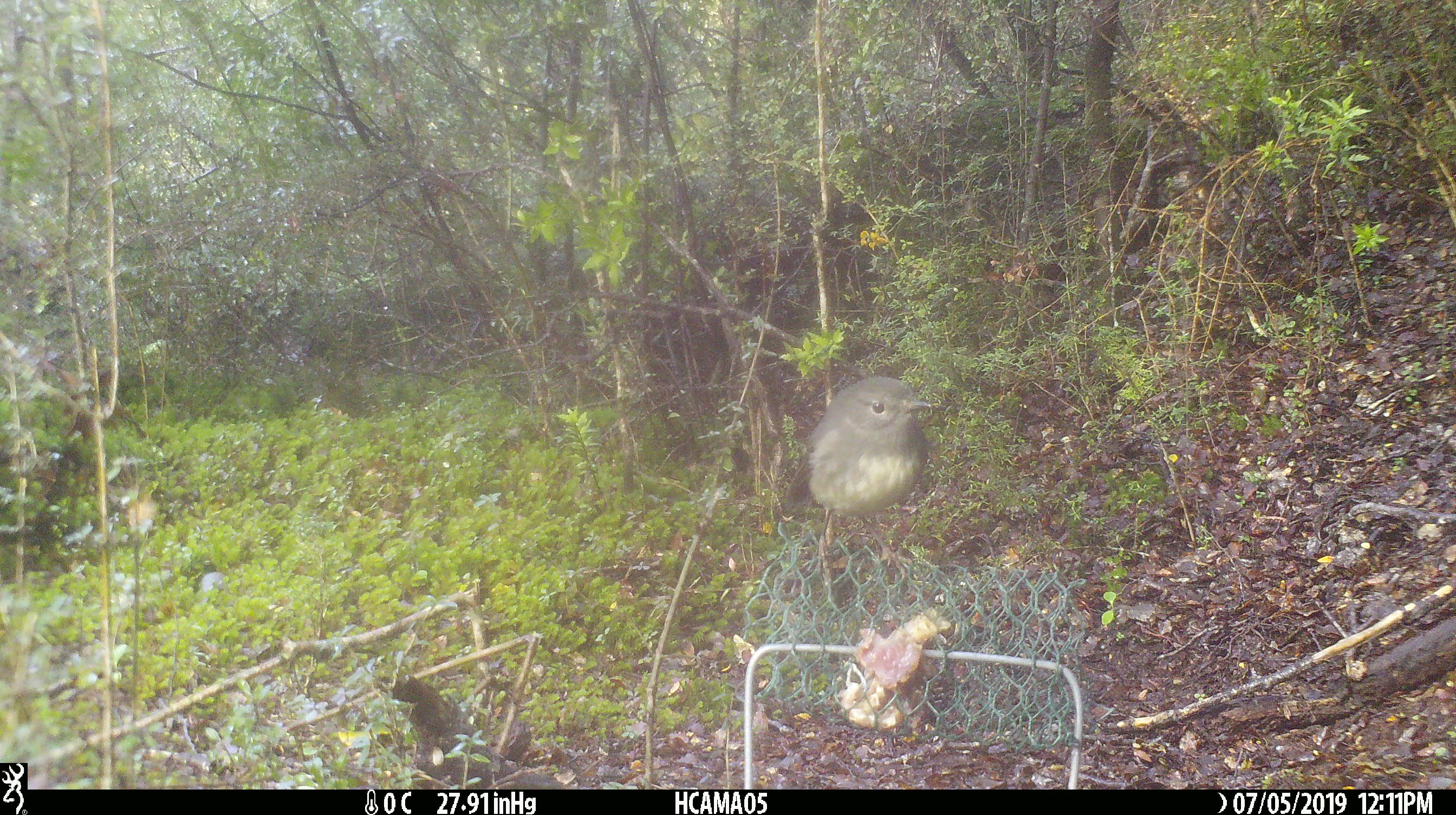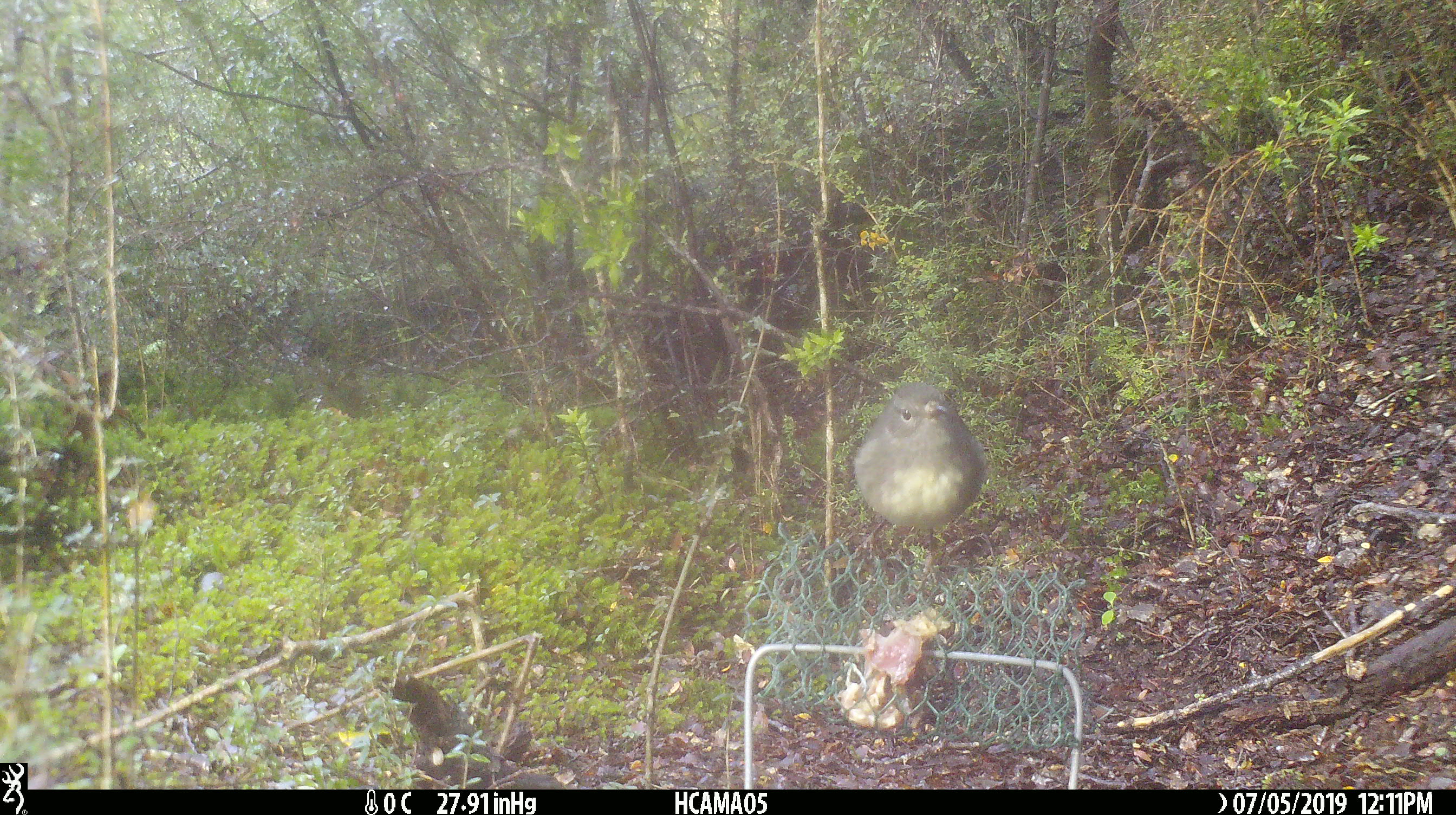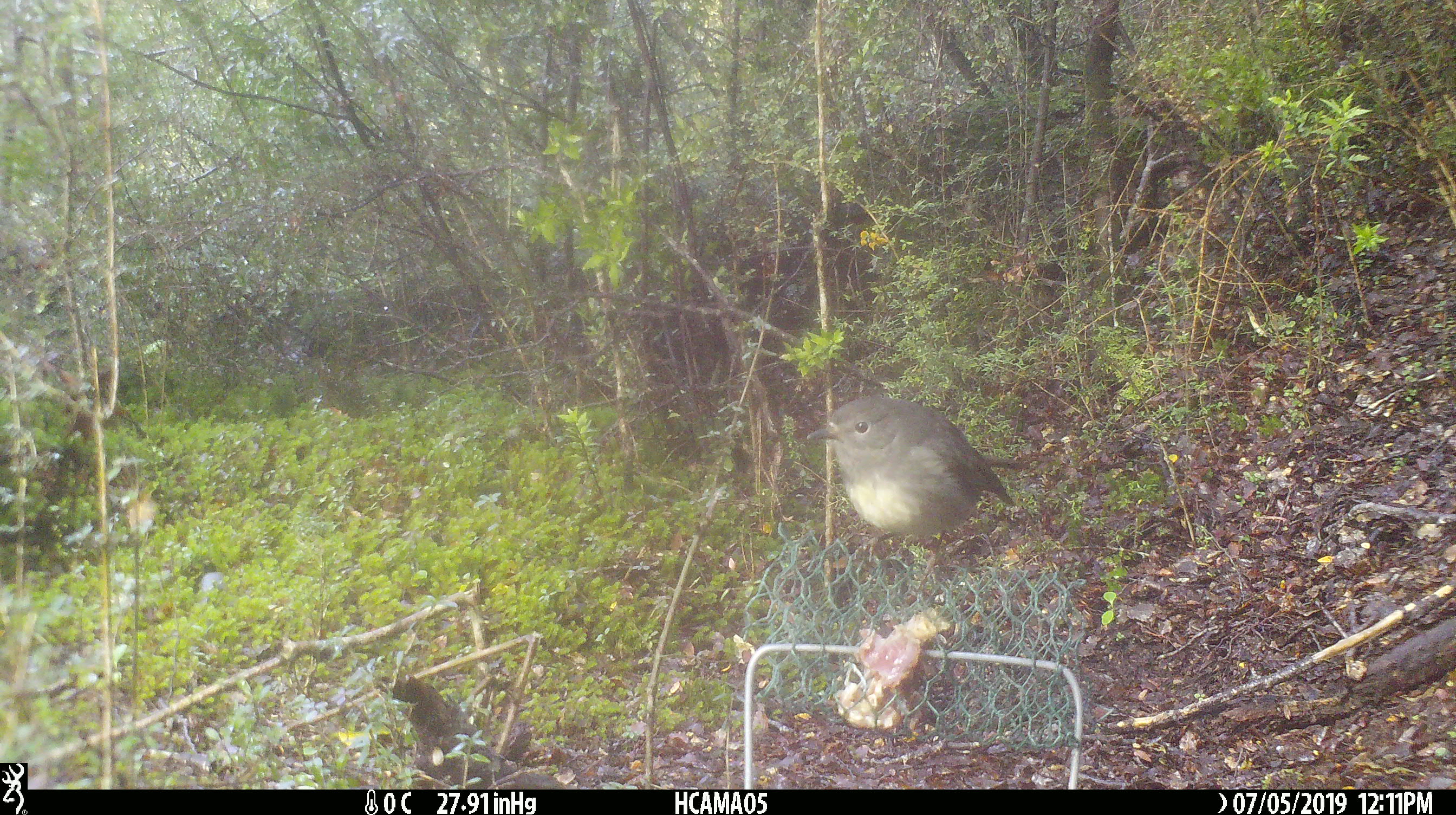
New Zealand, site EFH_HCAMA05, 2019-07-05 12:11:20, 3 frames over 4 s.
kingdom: Animalia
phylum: Chordata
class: Aves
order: Passeriformes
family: Petroicidae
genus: Petroica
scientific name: Petroica australis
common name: new zealand robin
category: robin